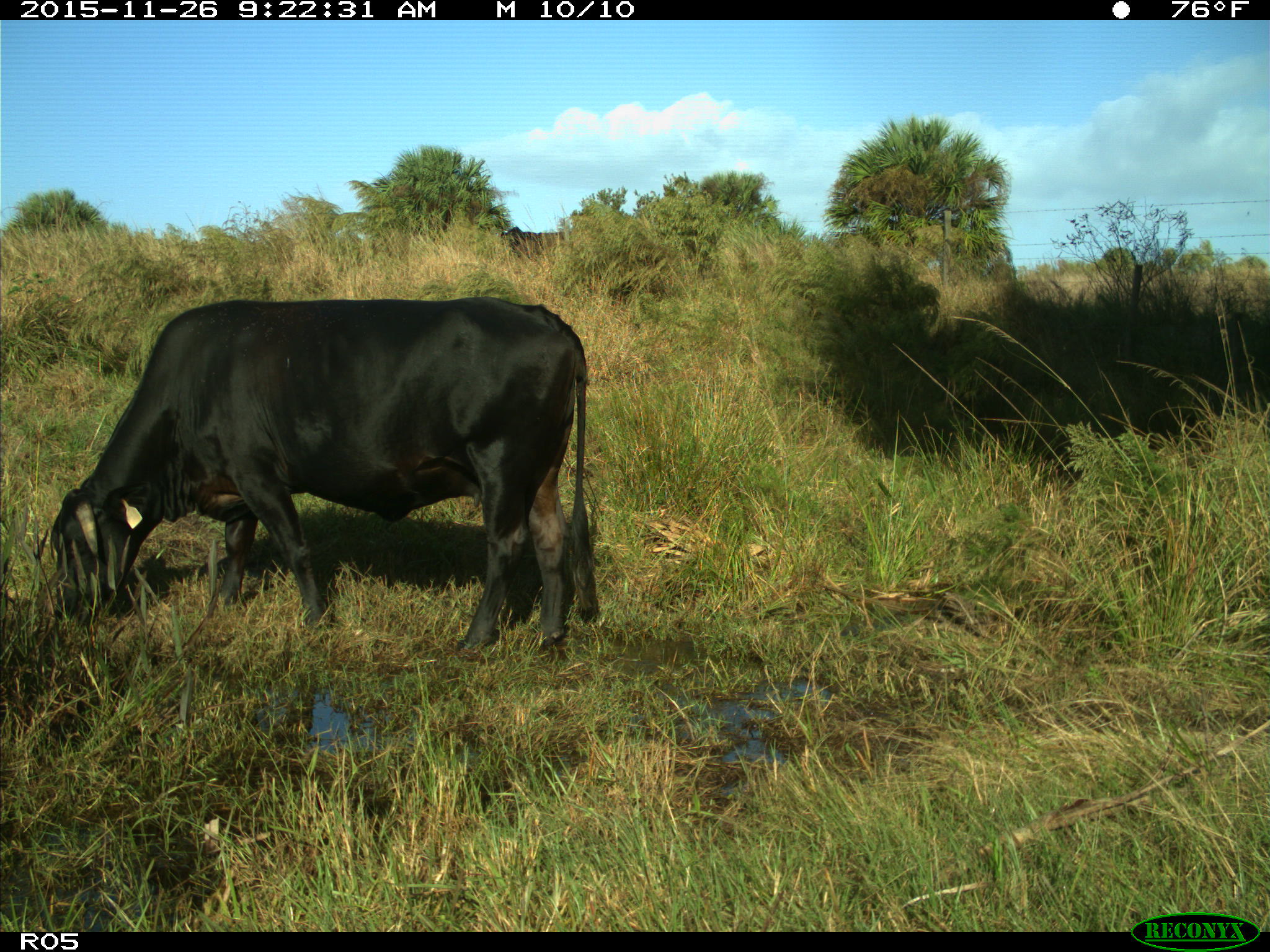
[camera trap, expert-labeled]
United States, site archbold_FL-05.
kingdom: Animalia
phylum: Chordata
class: Mammalia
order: Artiodactyla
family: Bovidae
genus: Bos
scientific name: Bos taurus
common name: domestic cow